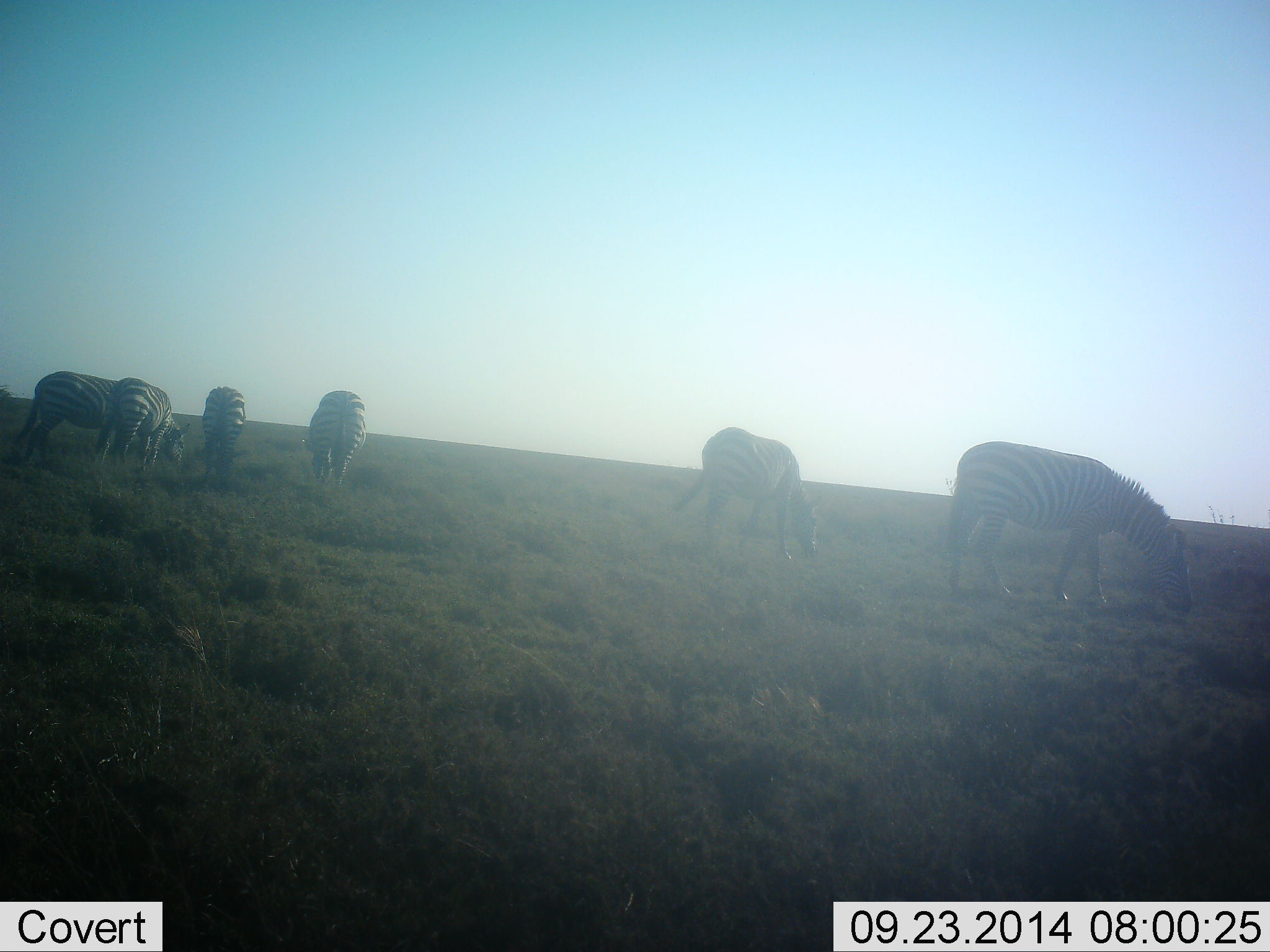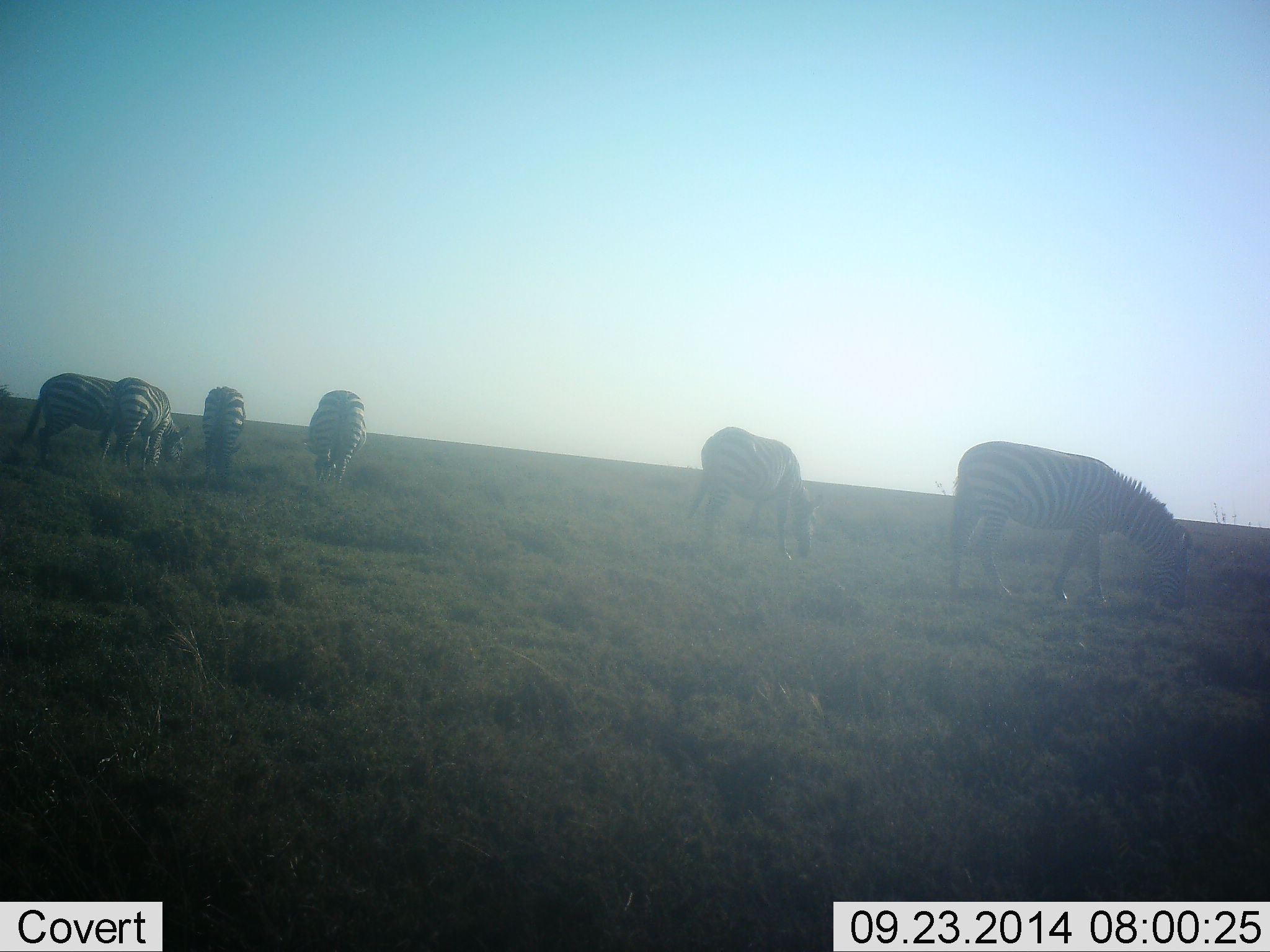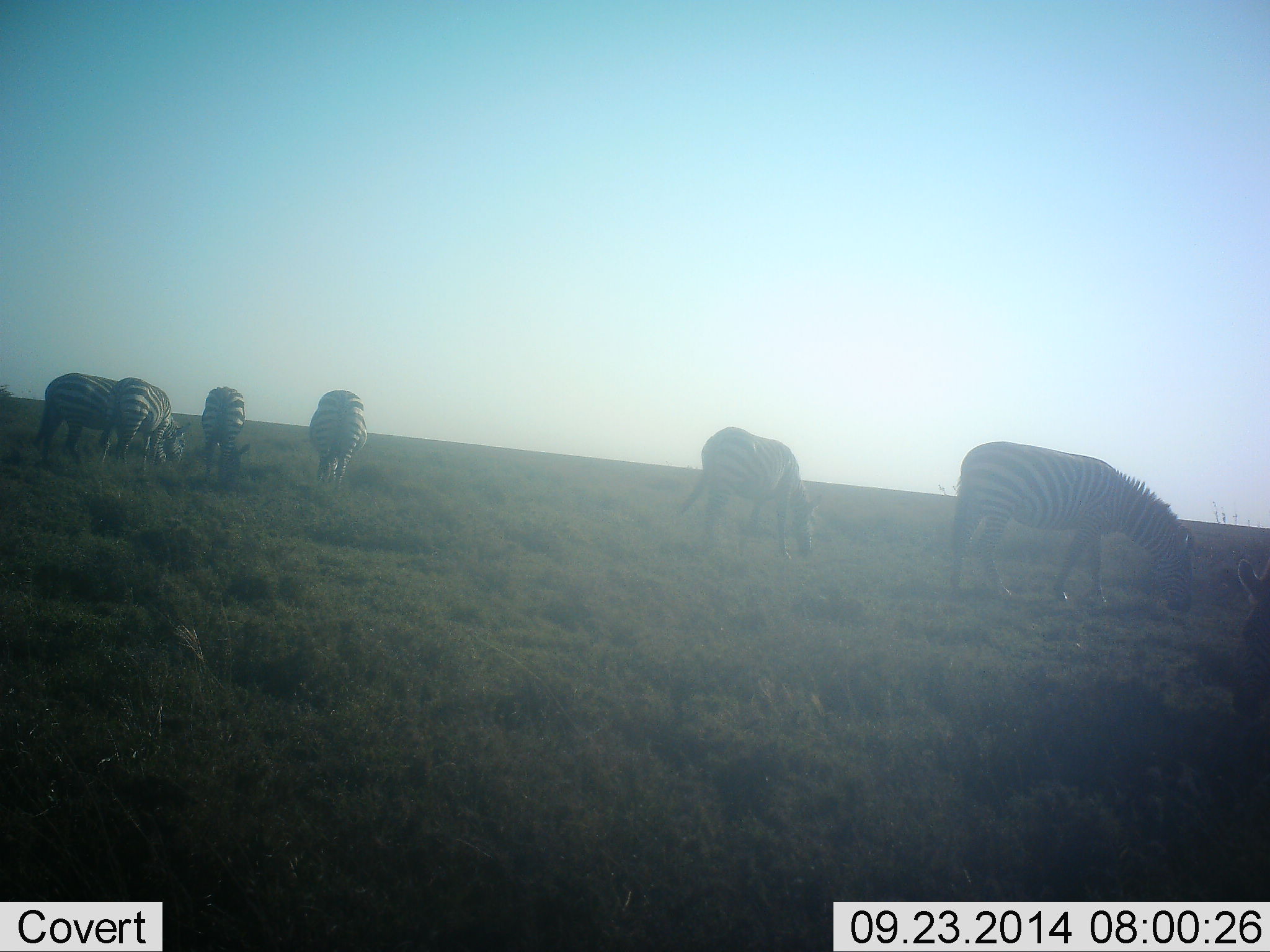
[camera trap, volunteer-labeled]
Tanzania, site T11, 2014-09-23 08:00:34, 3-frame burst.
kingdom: Animalia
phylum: Chordata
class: Mammalia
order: Perissodactyla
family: Equidae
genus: Equus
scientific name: Equus quagga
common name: plains zebra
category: zebra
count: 6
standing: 20%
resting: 0%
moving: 0%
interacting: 0%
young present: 0%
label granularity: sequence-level